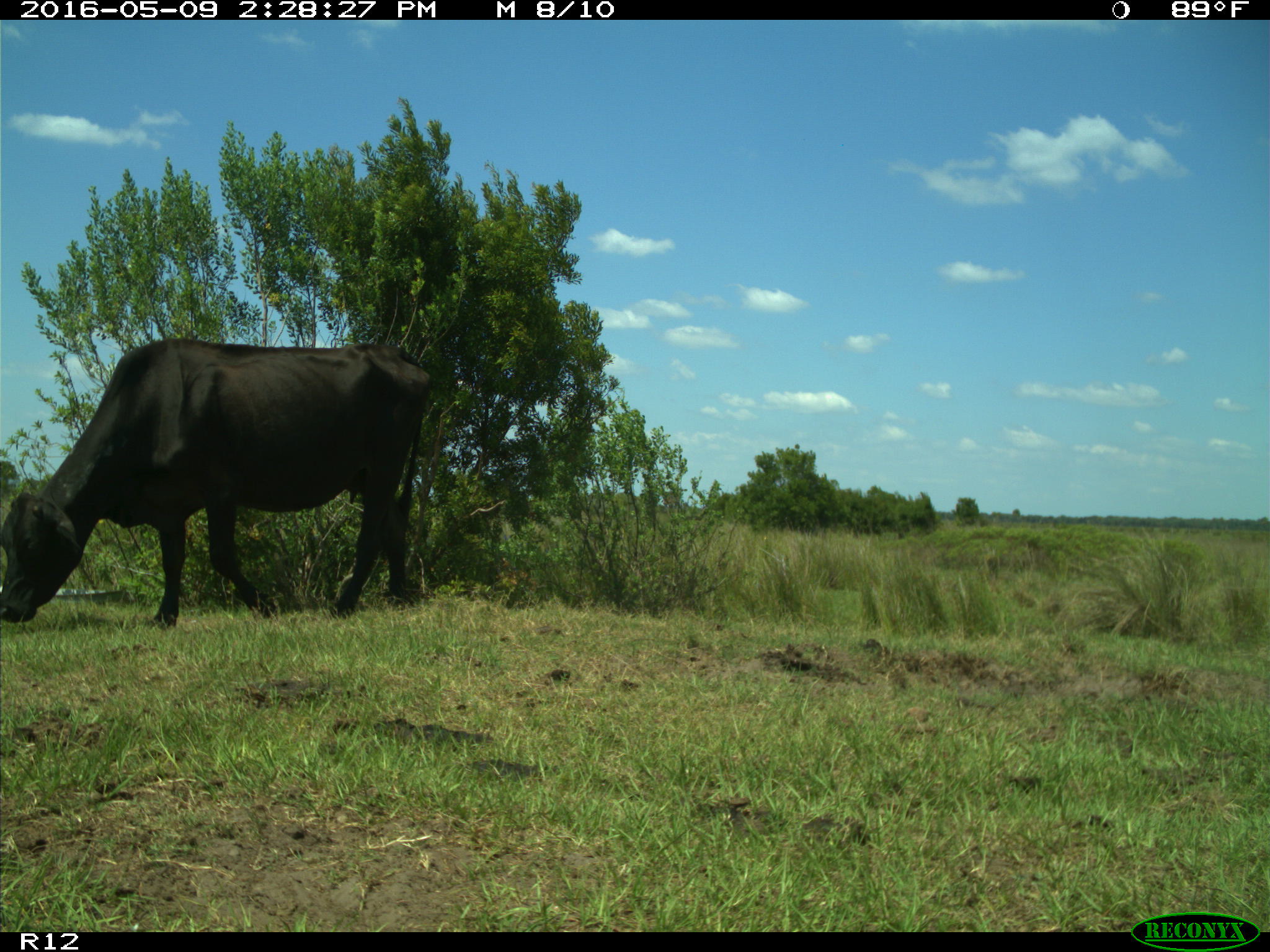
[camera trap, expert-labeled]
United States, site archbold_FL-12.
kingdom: Animalia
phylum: Chordata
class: Mammalia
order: Artiodactyla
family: Bovidae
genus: Bos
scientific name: Bos taurus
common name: domestic cow